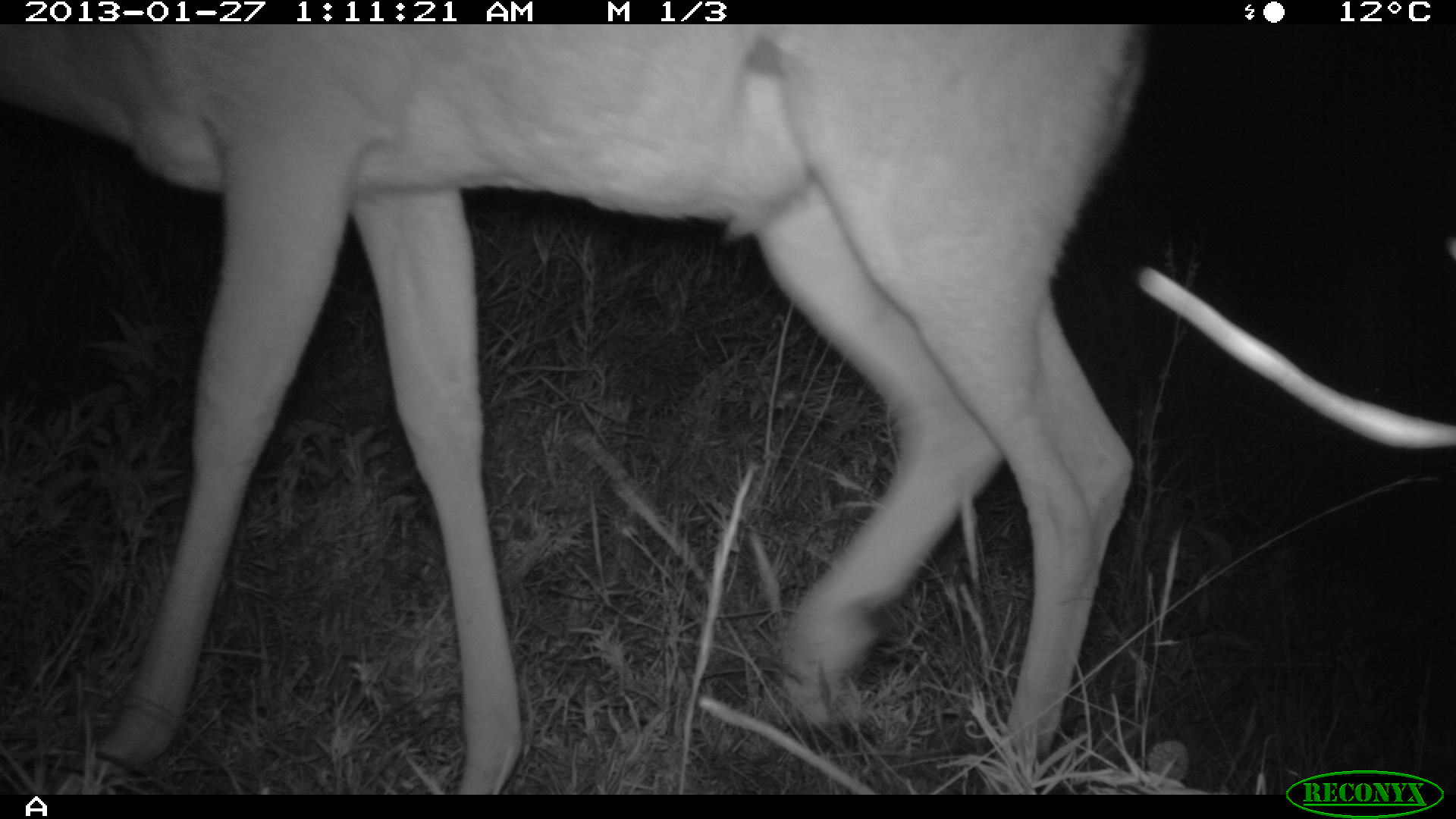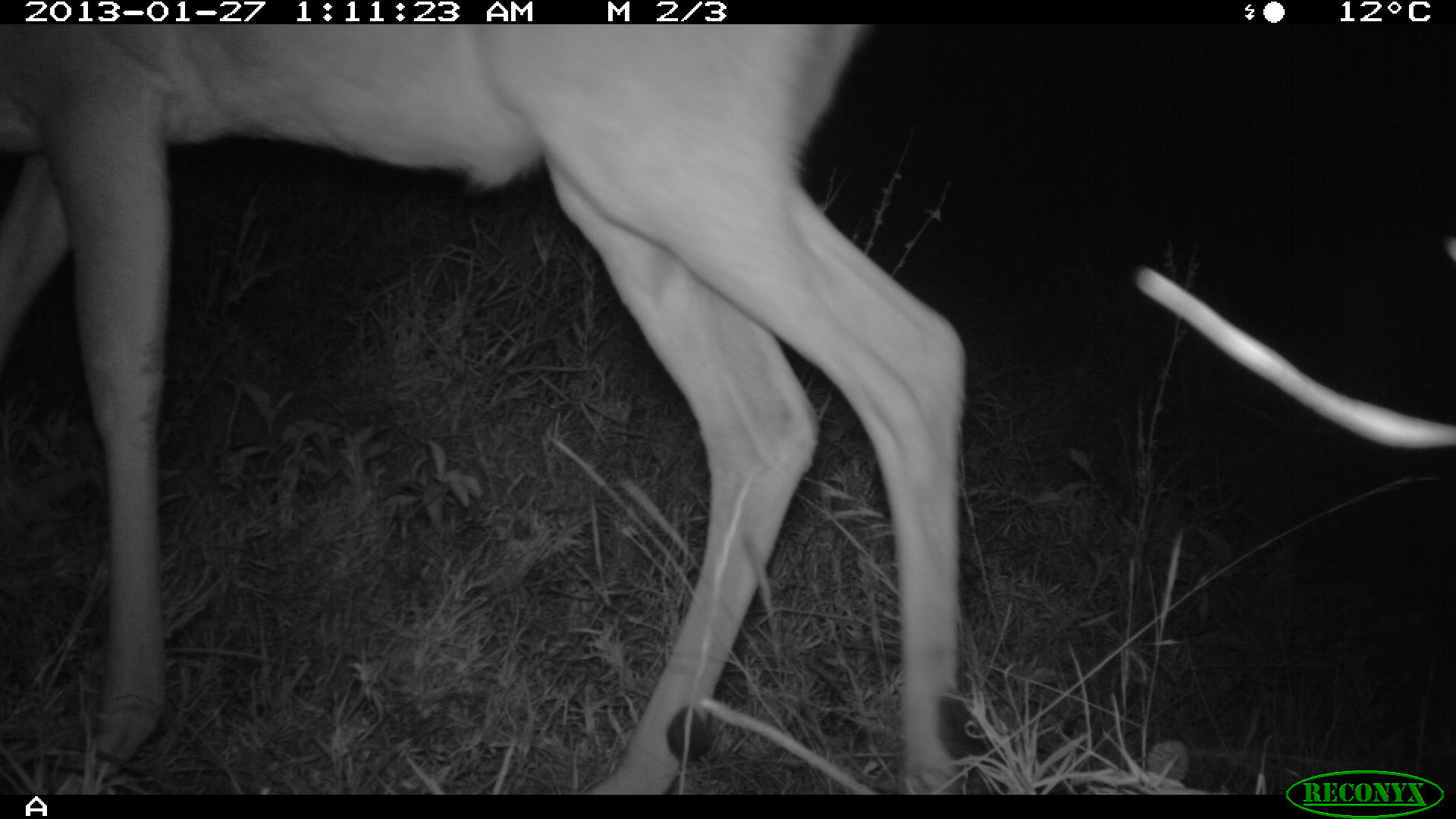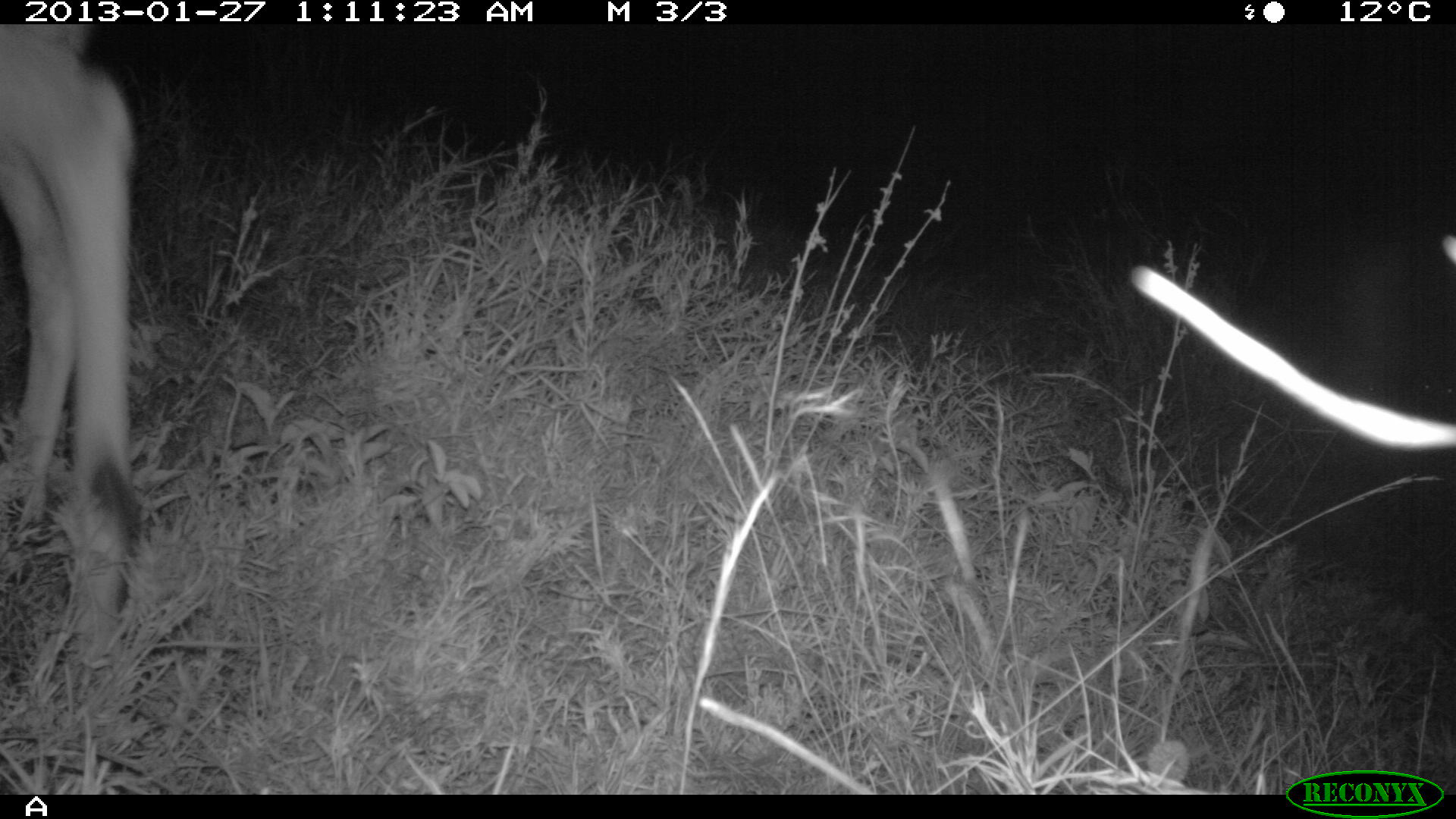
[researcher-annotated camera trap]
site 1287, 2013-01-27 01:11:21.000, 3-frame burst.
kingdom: Animalia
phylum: Chordata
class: Mammalia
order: Artiodactyla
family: Bovidae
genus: Aepyceros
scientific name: Aepyceros melampus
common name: impala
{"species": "Aepyceros melampus (impala)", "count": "1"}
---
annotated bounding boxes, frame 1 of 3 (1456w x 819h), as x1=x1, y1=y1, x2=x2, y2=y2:
aepyceros melampus: x1=0, y1=20, x2=1148, y2=789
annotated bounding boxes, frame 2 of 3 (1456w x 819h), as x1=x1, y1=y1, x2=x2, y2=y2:
aepyceros melampus: x1=0, y1=24, x2=961, y2=793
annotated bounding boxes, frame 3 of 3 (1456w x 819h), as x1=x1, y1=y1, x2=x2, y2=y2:
aepyceros melampus: x1=2, y1=20, x2=131, y2=664